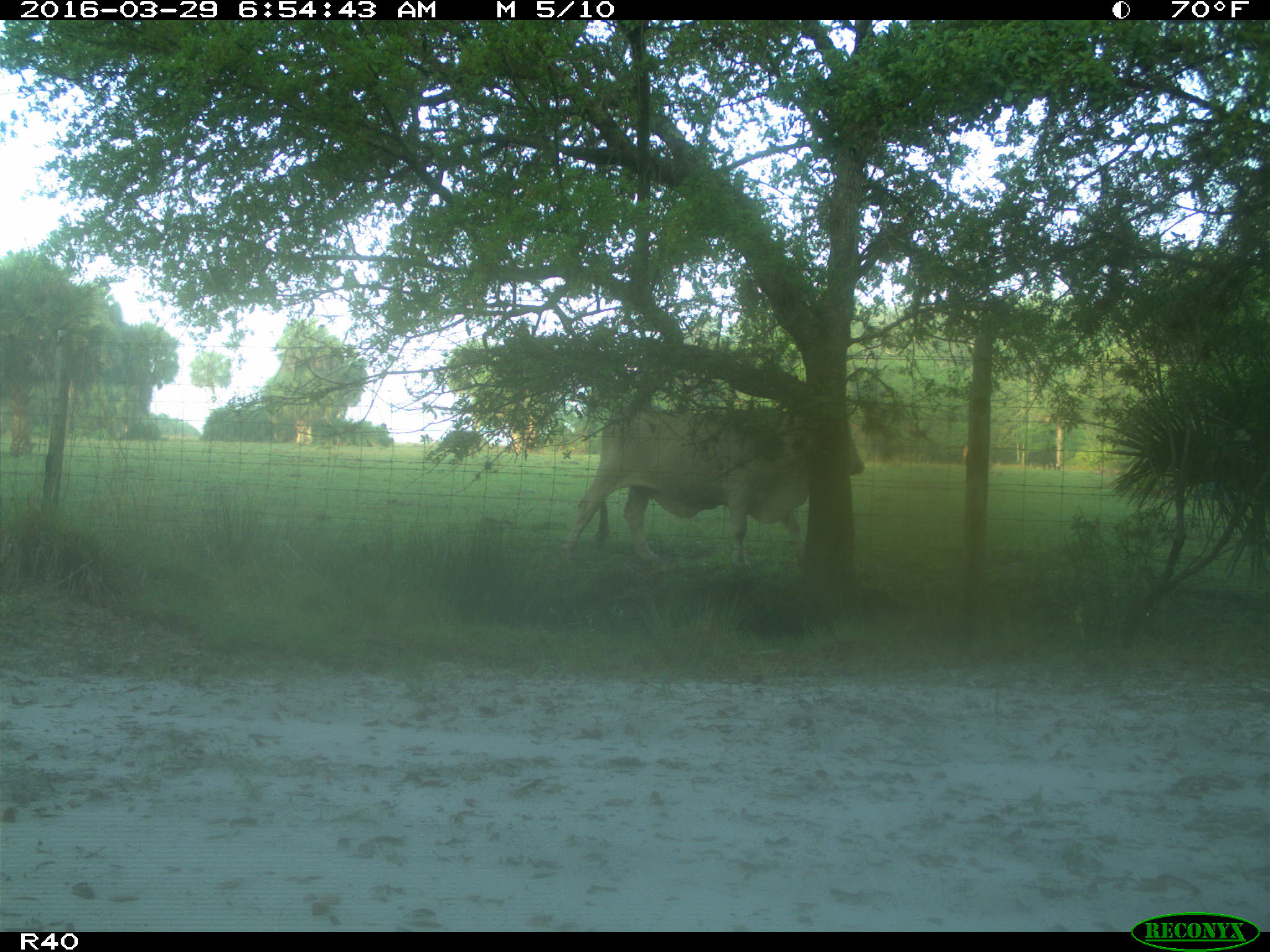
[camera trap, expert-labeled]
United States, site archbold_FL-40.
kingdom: Animalia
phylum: Chordata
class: Mammalia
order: Artiodactyla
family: Bovidae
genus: Bos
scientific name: Bos taurus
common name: domestic cow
Bos taurus (domestic cow).